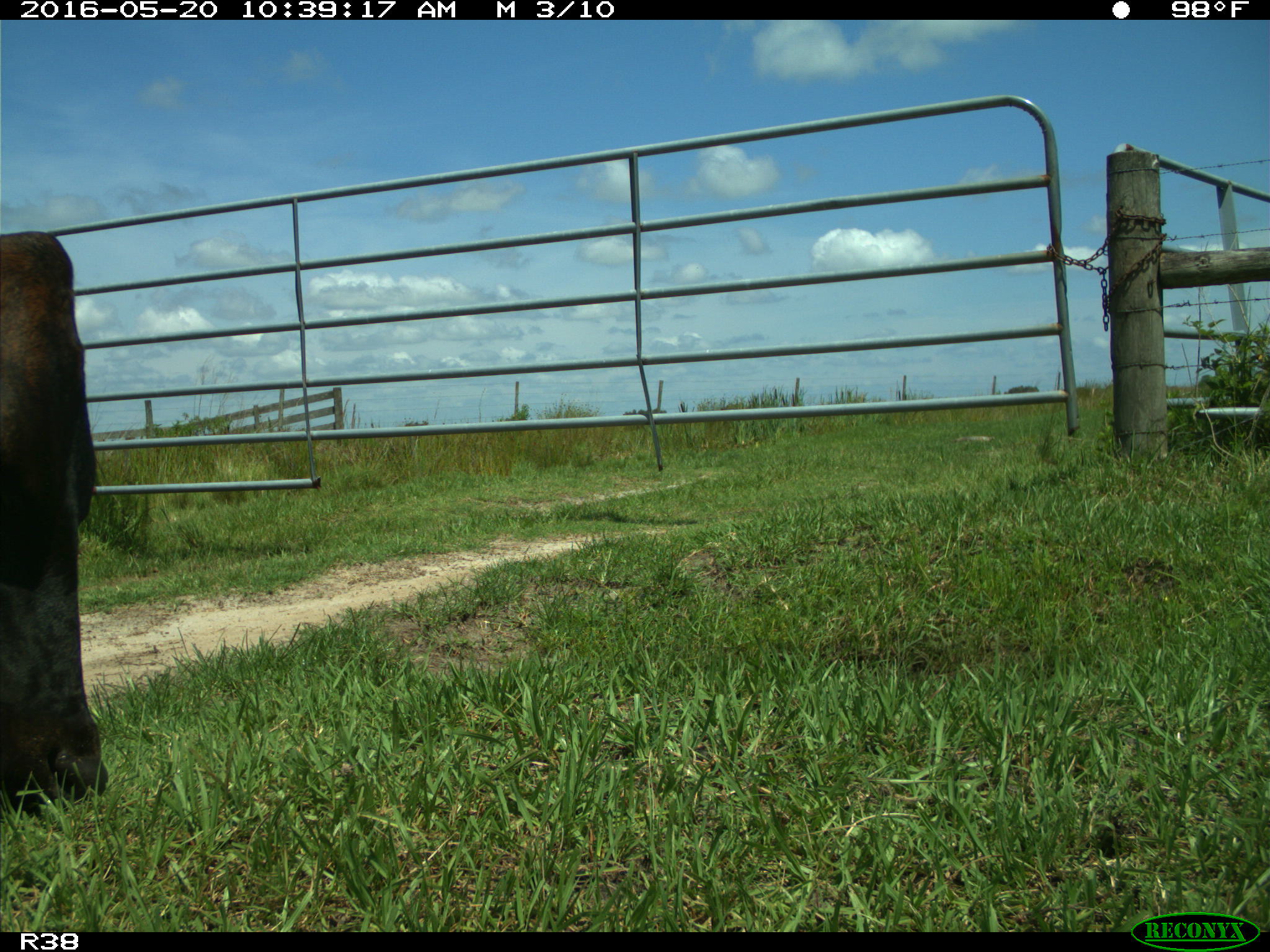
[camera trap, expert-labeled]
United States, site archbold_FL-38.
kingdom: Animalia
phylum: Chordata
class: Mammalia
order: Artiodactyla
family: Bovidae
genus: Bos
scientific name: Bos taurus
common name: domestic cow